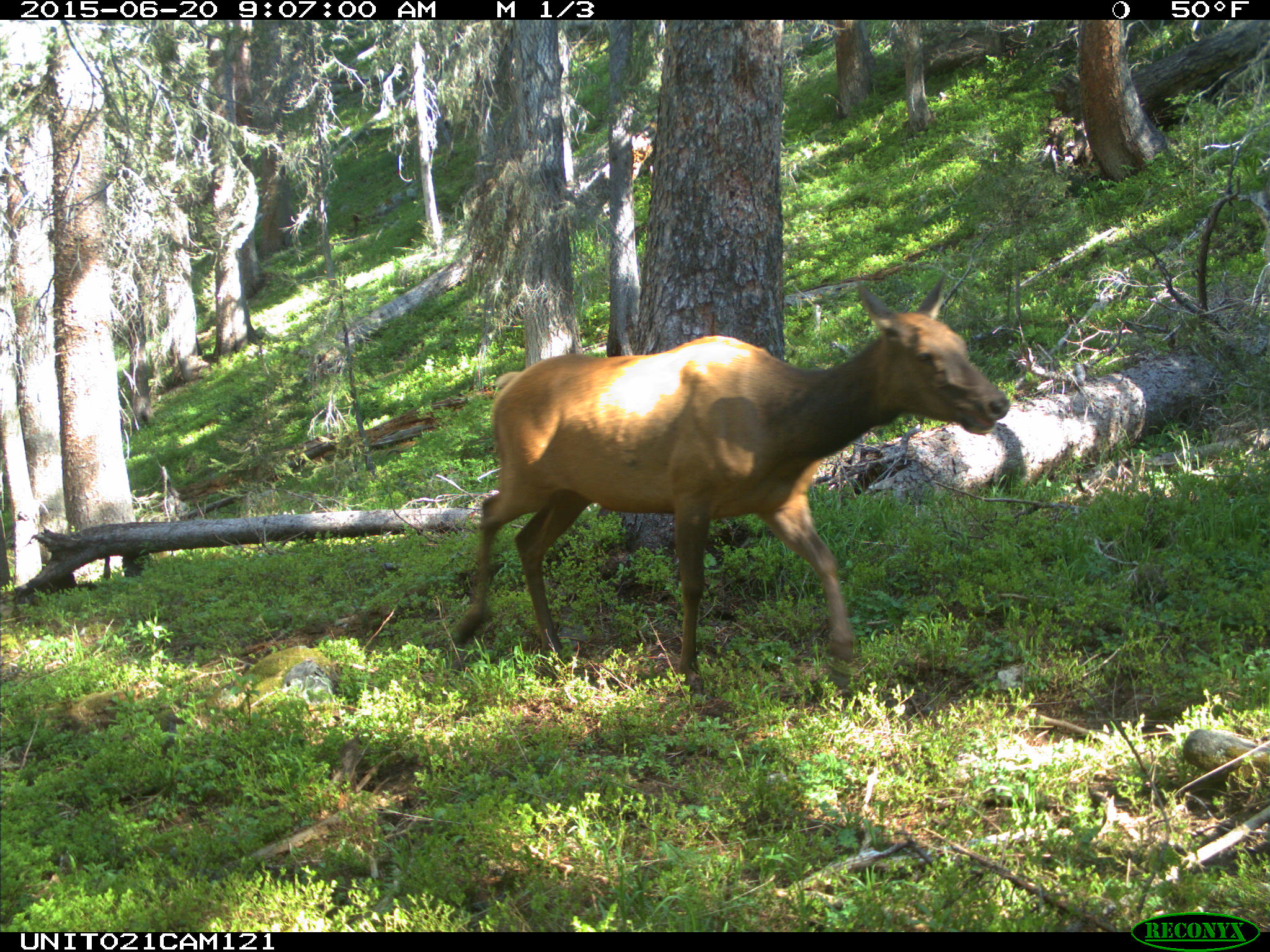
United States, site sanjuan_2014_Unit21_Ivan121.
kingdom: Animalia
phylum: Chordata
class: Mammalia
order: Artiodactyla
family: Cervidae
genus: Cervus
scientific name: Cervus elaphus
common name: red deer